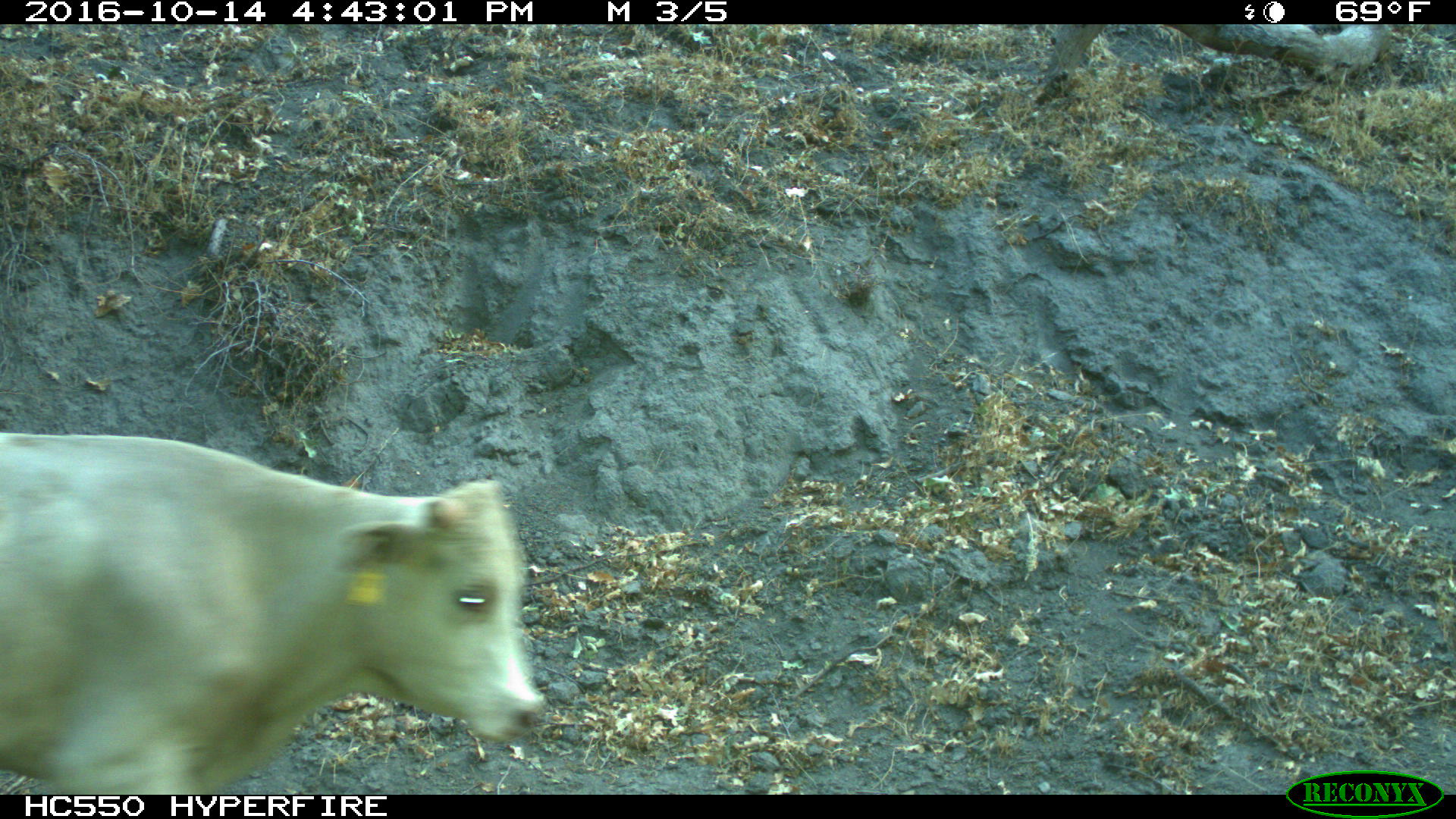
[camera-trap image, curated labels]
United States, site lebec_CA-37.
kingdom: Animalia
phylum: Chordata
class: Mammalia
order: Artiodactyla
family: Bovidae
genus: Bos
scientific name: Bos taurus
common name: domestic cow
Bos taurus (domestic cow).